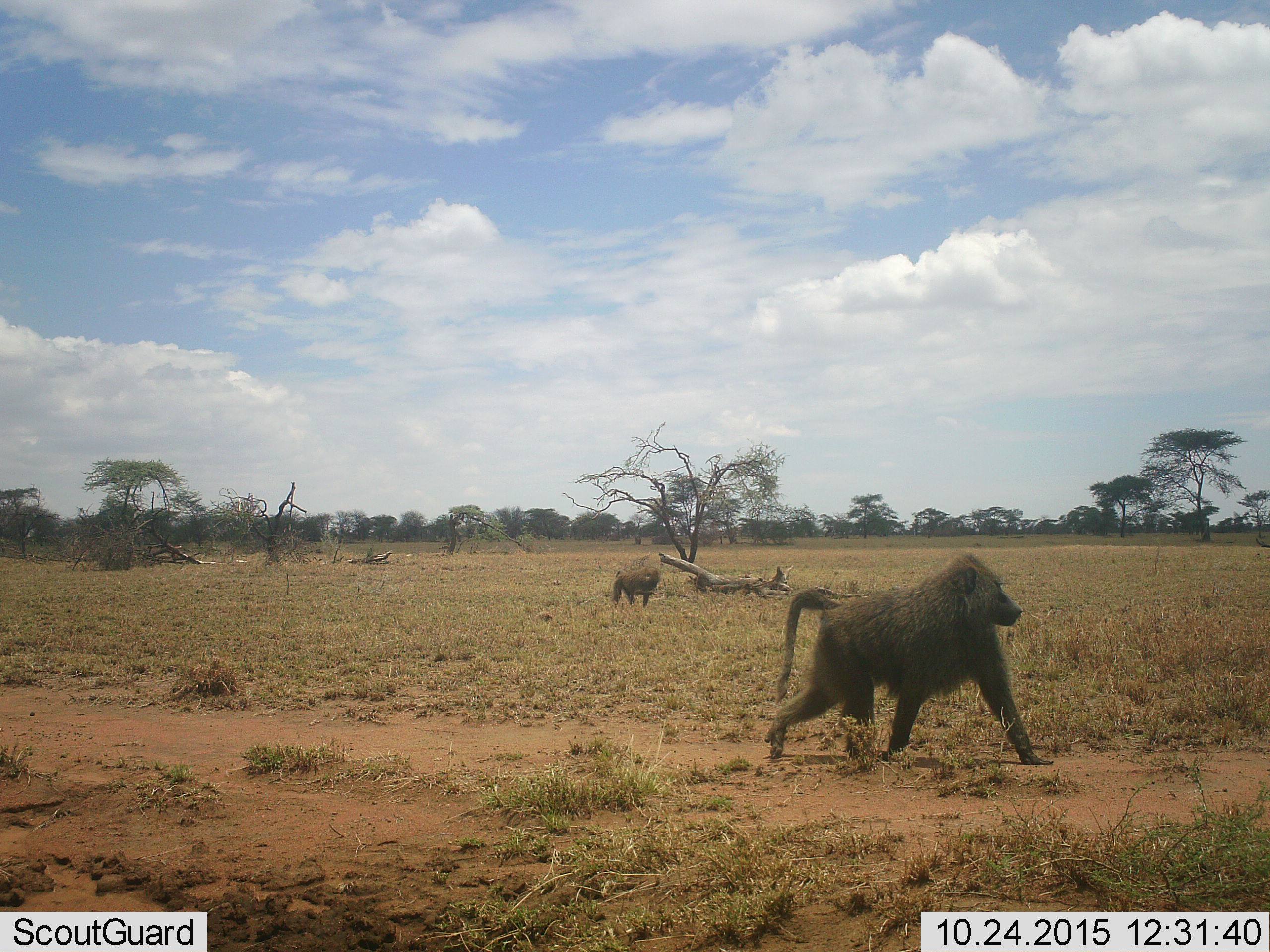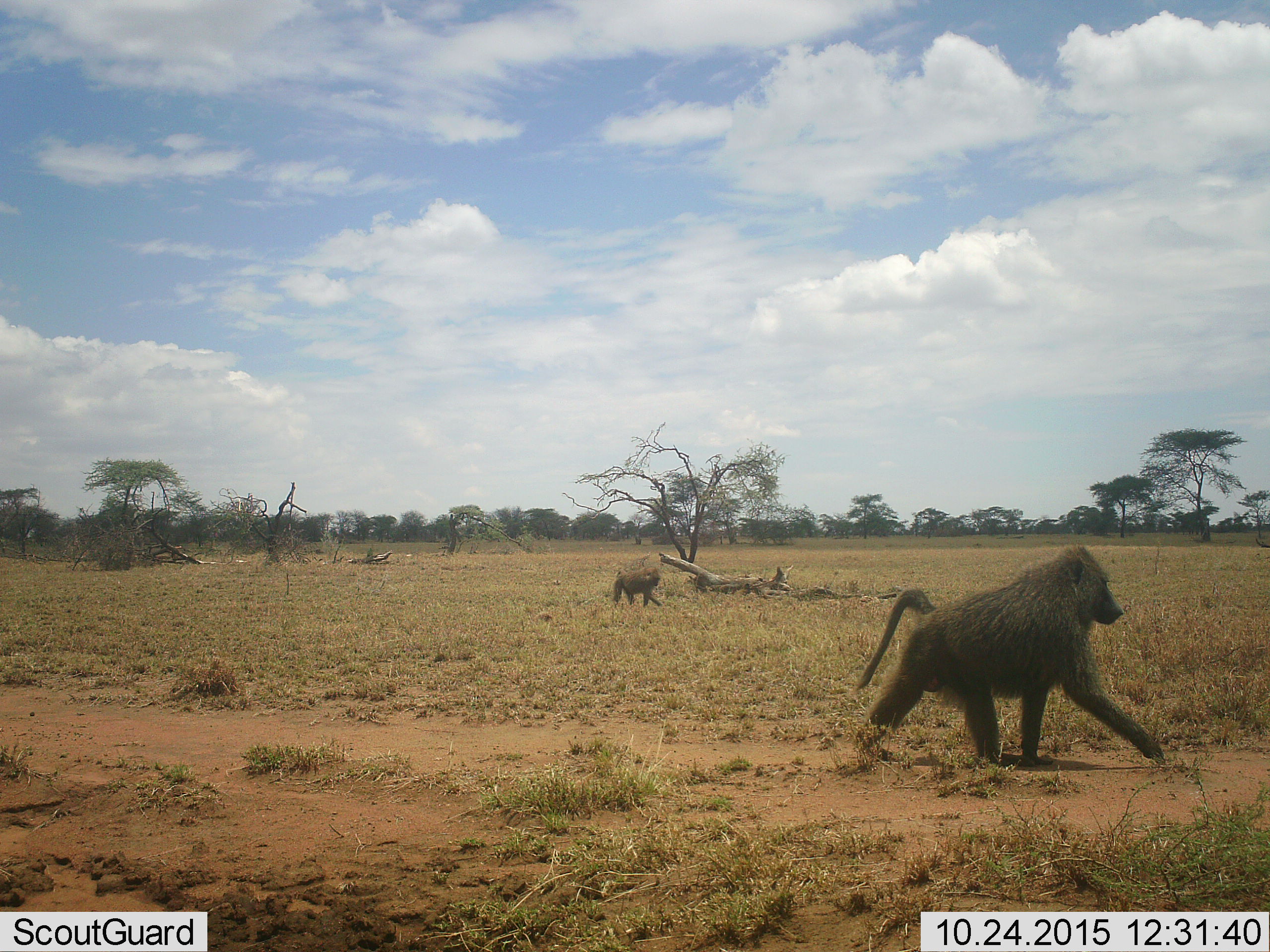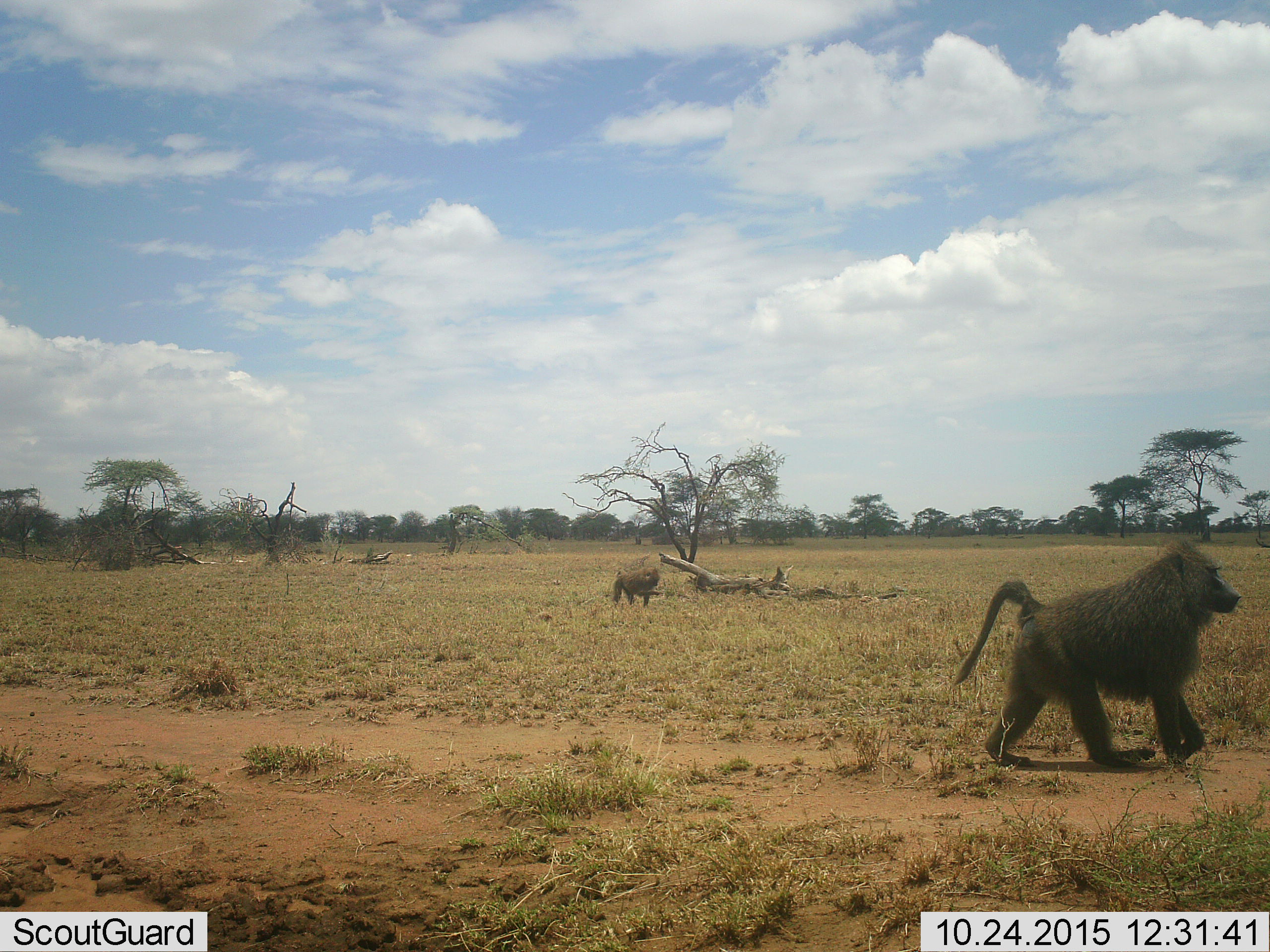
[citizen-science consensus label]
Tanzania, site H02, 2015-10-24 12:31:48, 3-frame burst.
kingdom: Animalia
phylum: Chordata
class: Mammalia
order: Primates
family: Cercopithecidae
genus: Papio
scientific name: Papio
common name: baboon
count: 2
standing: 30%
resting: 0%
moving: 90%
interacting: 0%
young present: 0%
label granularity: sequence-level